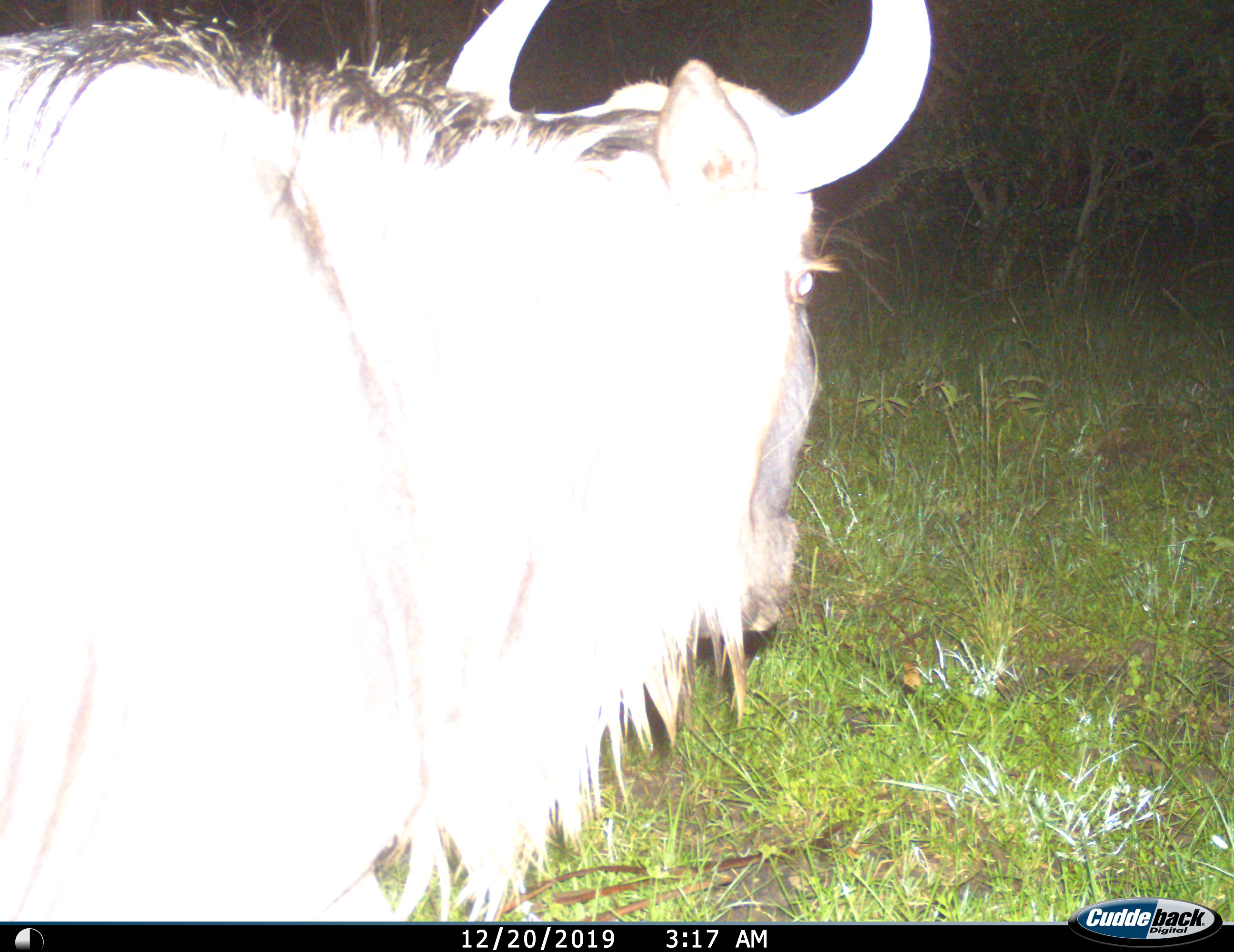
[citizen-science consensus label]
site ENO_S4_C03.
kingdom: Animalia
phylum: Chordata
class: Mammalia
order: Artiodactyla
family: Bovidae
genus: Connochaetes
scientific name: Connochaetes taurinus taurinus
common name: blue wildebeest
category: wildebeestblue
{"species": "wildebeestblue (blue wildebeest) (Connochaetes taurinus taurinus)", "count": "1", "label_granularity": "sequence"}